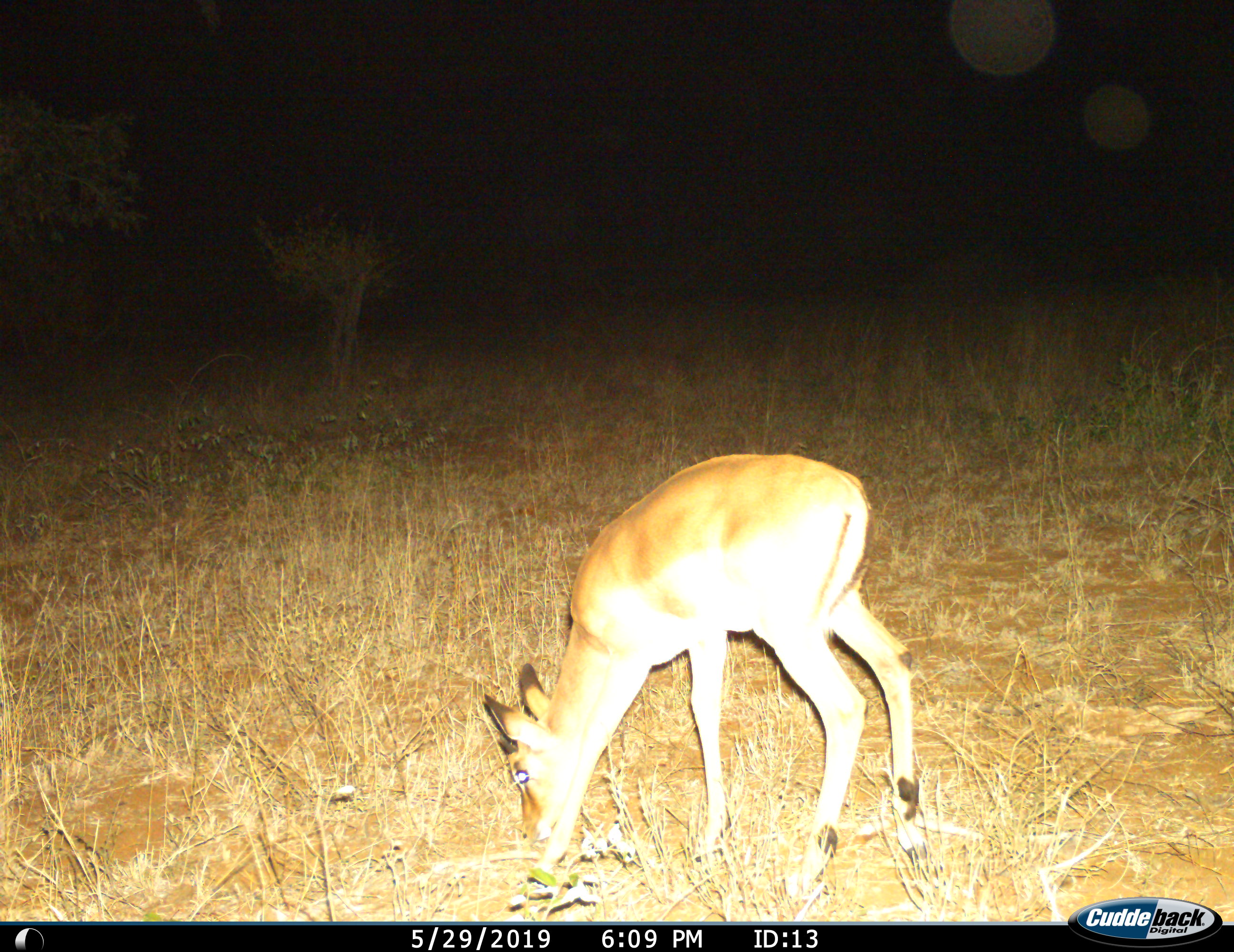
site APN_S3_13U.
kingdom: Animalia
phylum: Chordata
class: Mammalia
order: Artiodactyla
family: Bovidae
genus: Aepyceros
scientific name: Aepyceros melampus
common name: impala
Impala (Aepyceros melampus), count 1. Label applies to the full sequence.